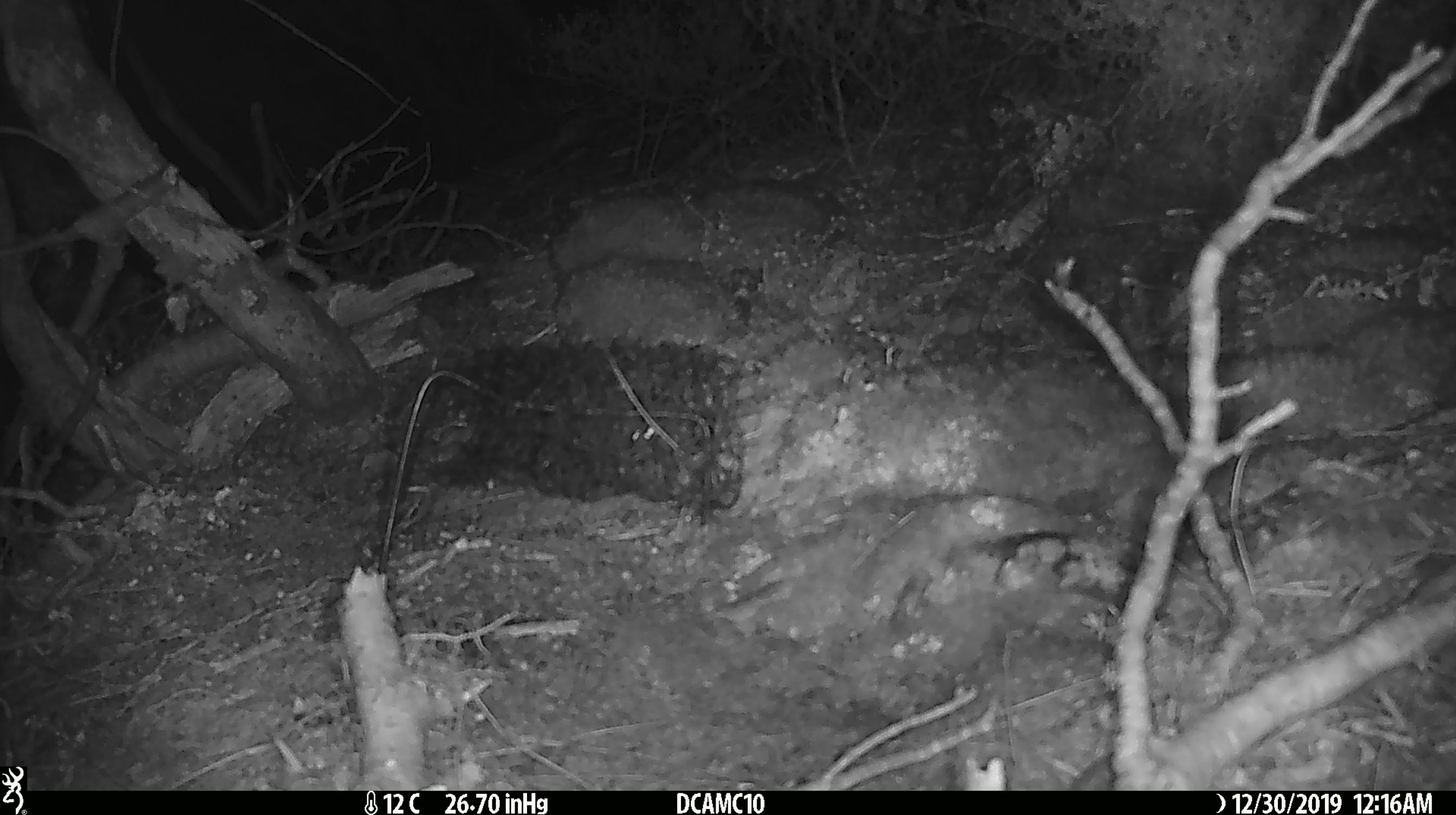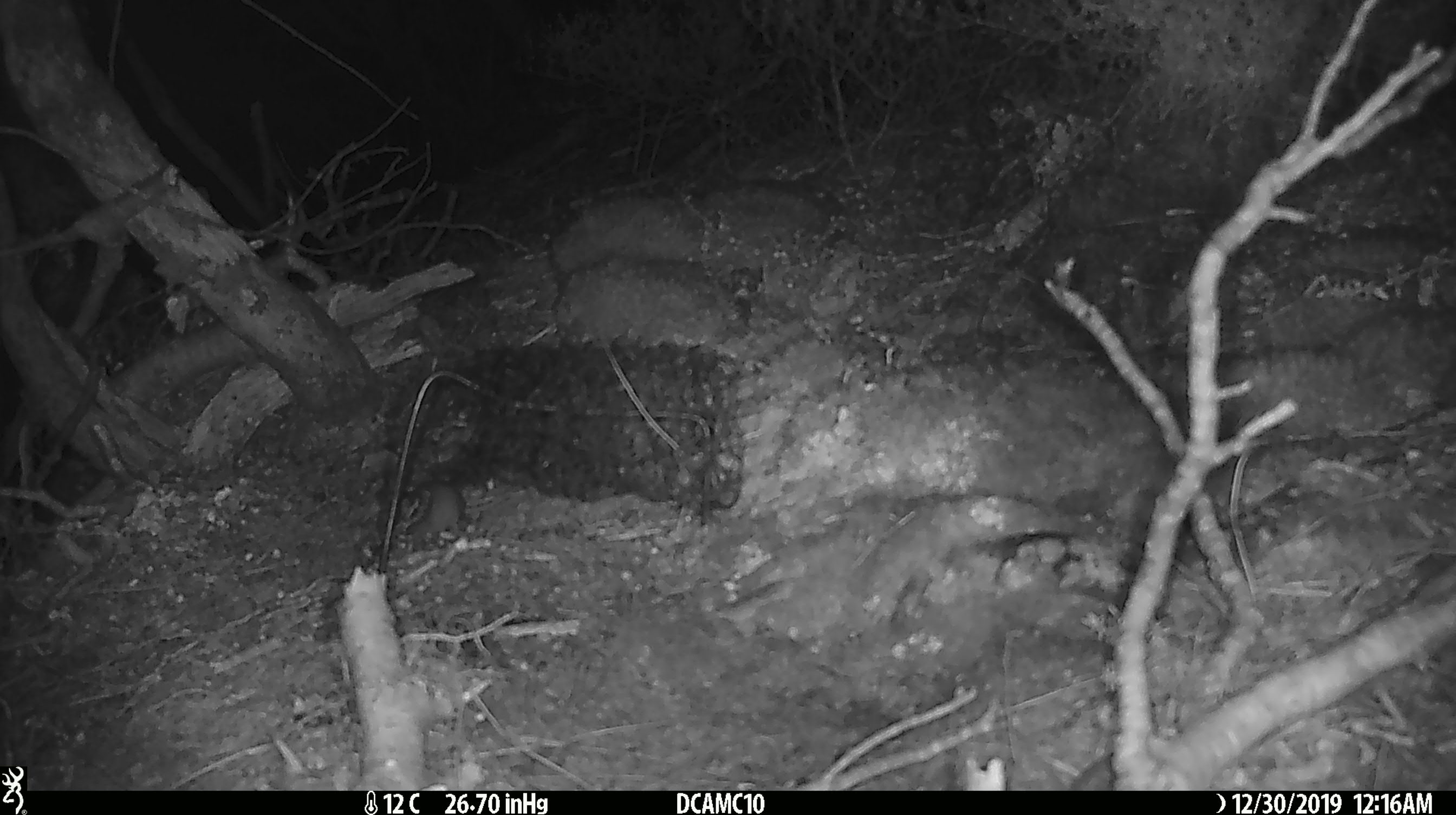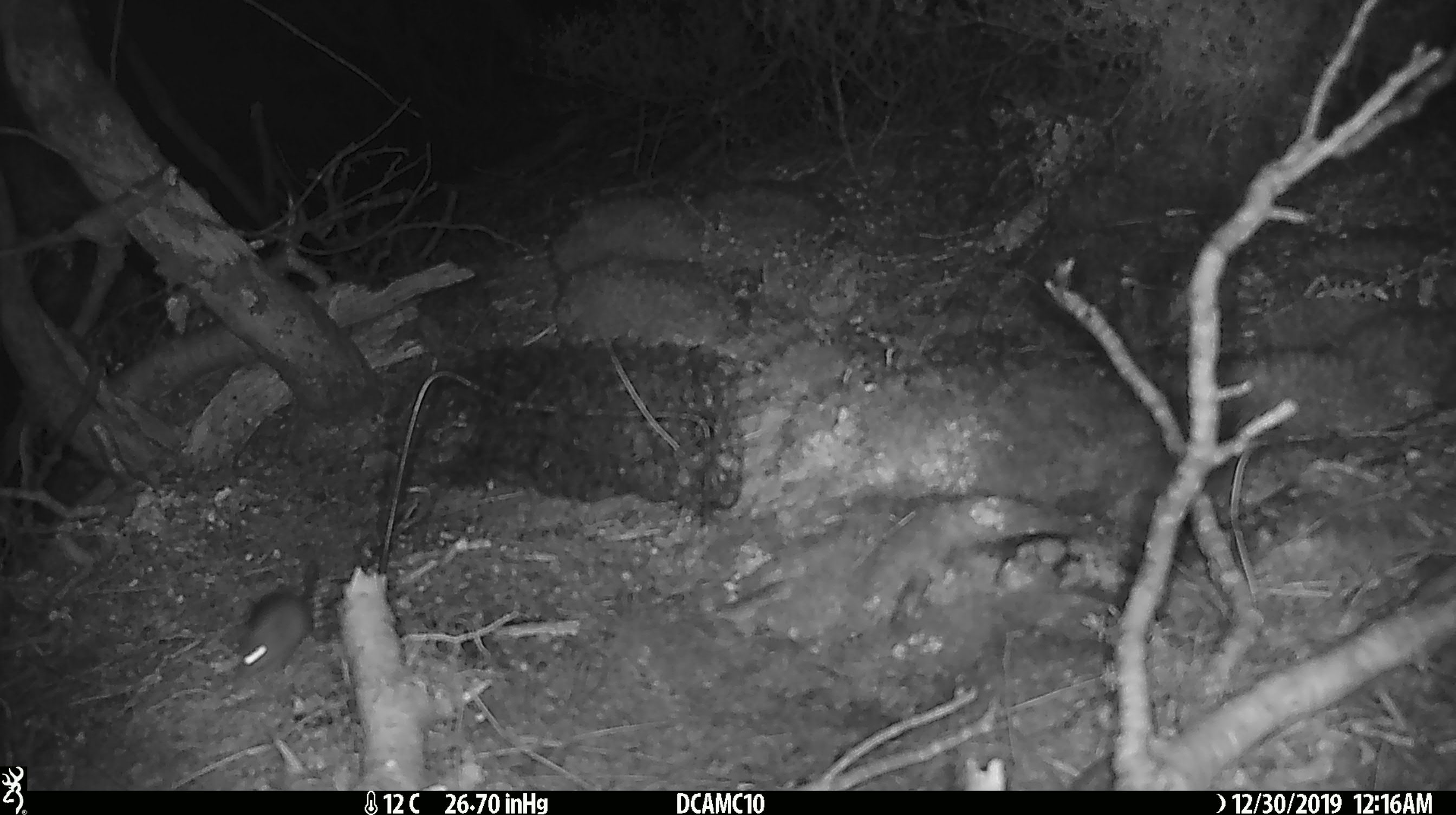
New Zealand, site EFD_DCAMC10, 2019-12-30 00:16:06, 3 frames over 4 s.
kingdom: Animalia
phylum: Chordata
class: Mammalia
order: Rodentia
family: Muridae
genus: Mus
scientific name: Mus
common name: mouse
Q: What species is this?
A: Mouse (Mus).